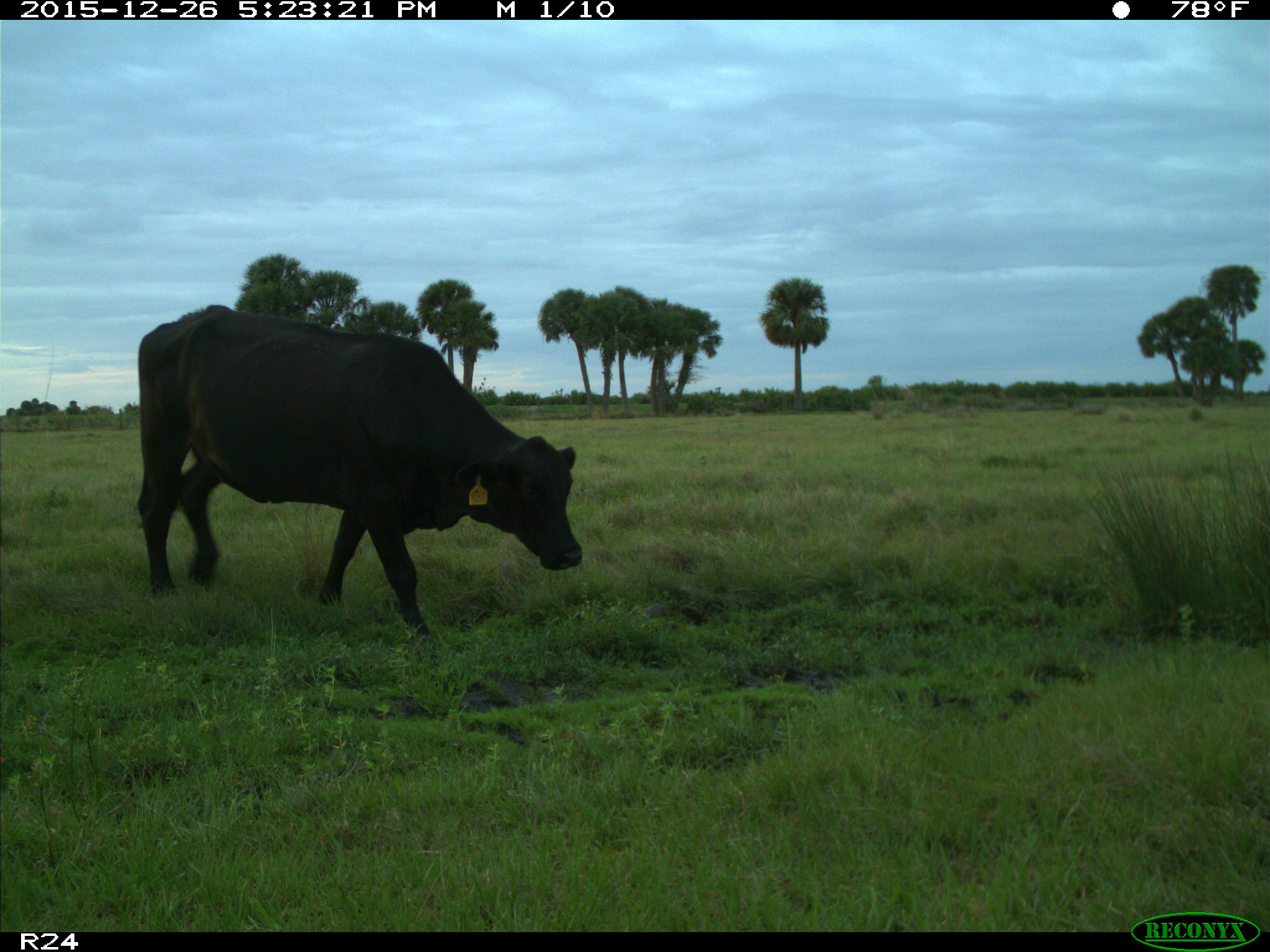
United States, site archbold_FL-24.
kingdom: Animalia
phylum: Chordata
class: Mammalia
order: Artiodactyla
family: Bovidae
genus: Bos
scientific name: Bos taurus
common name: domestic cow